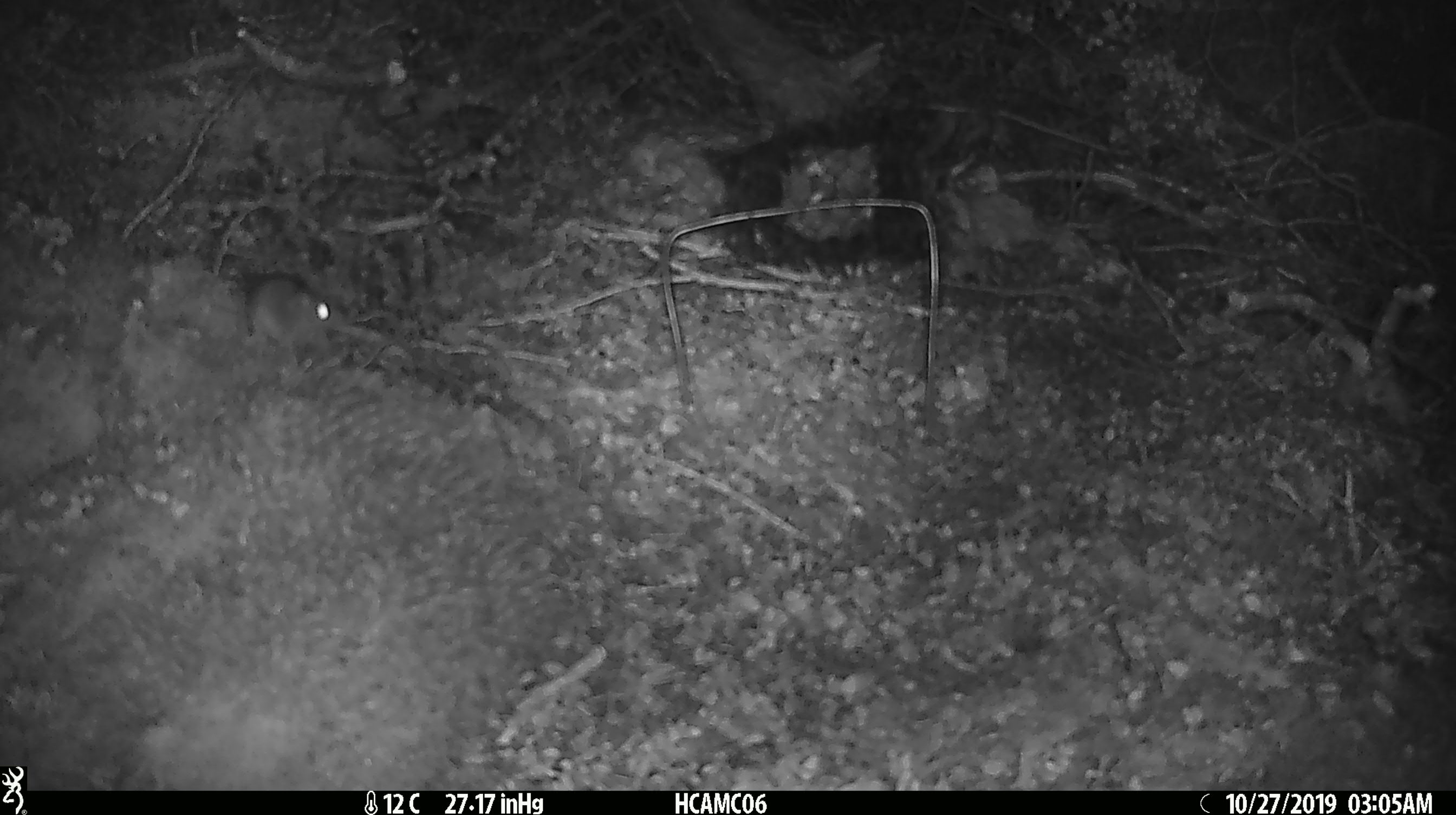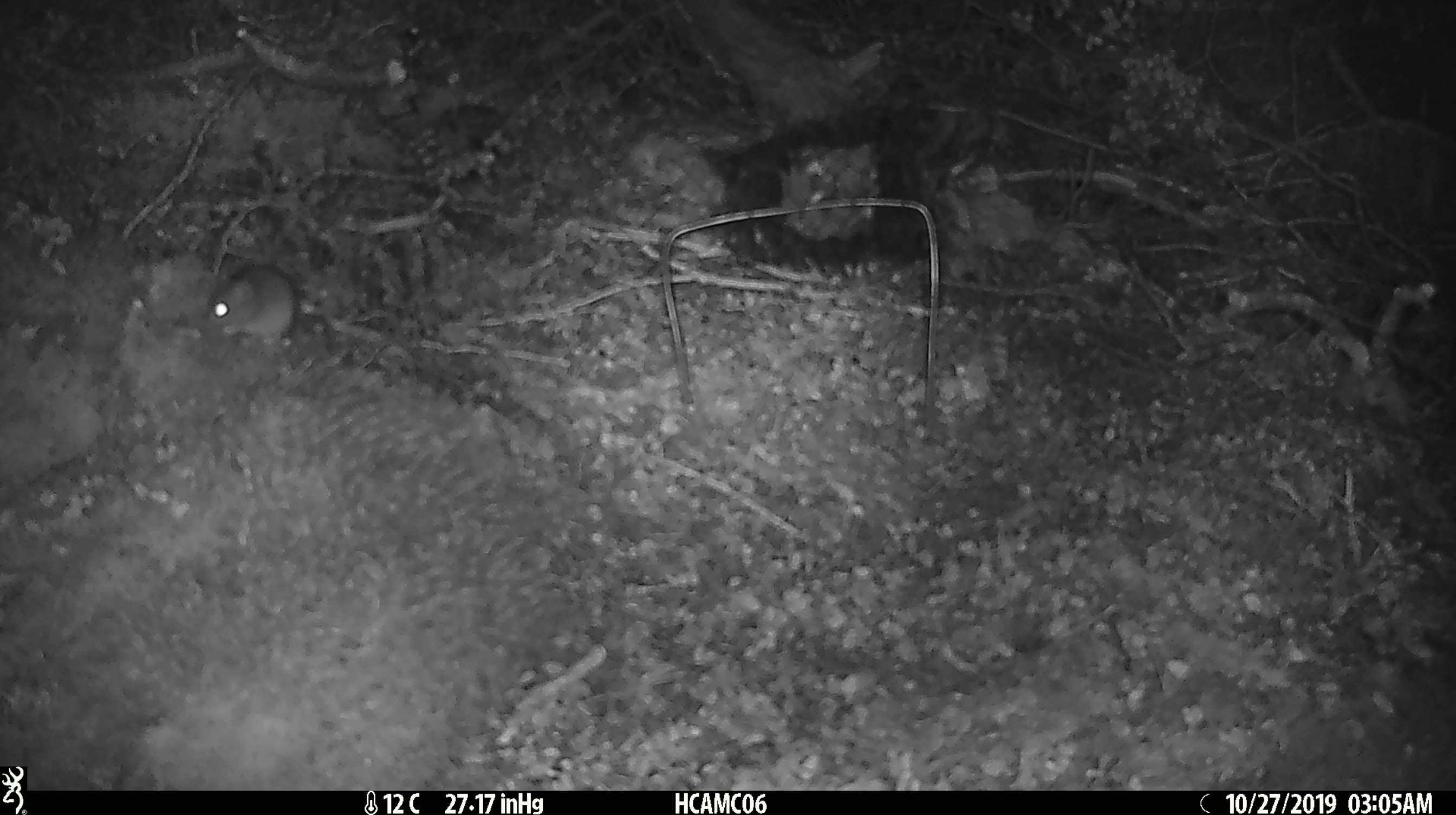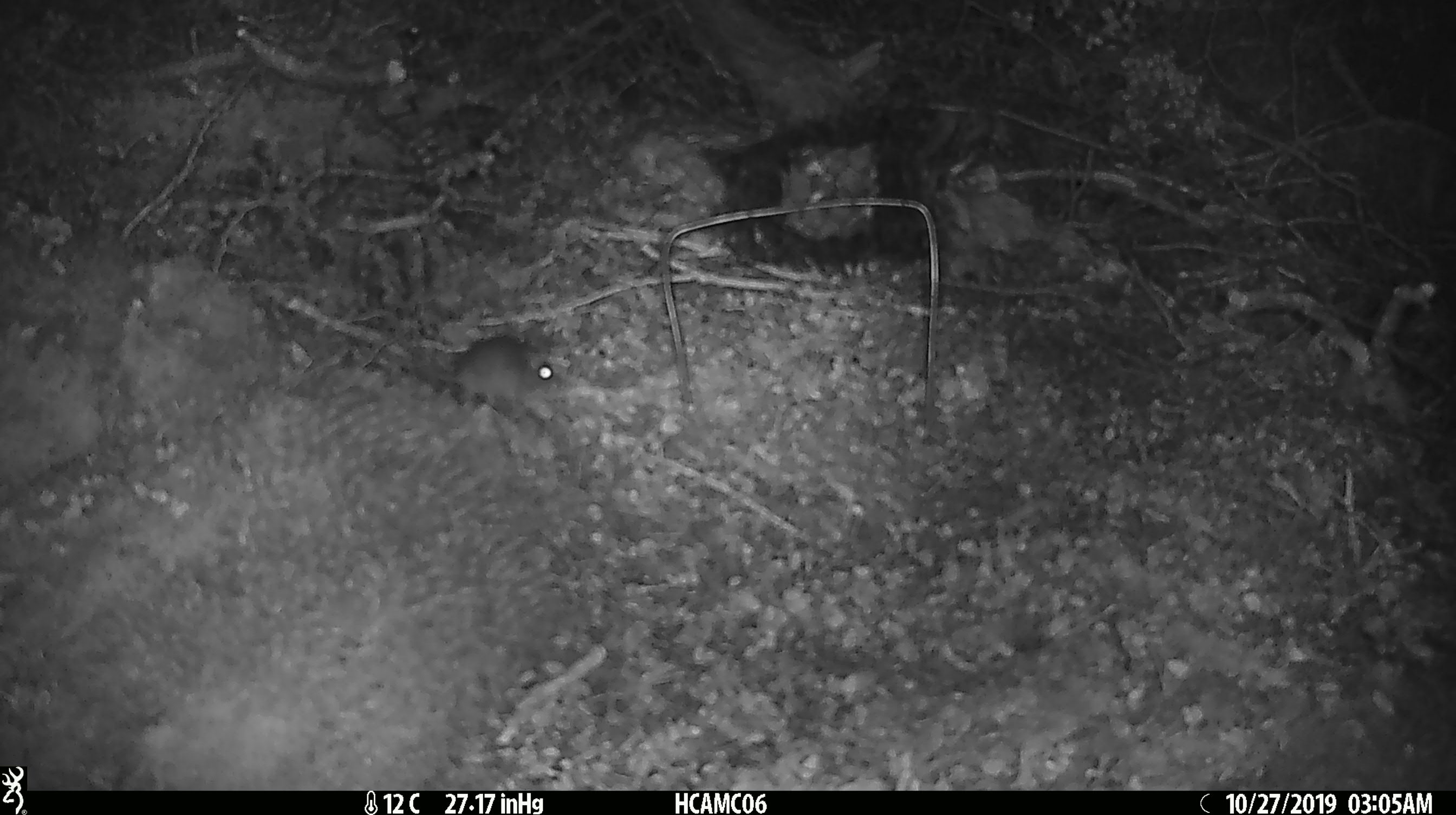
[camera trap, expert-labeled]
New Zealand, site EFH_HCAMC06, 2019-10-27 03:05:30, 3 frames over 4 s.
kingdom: Animalia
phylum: Chordata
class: Mammalia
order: Rodentia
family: Muridae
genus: Mus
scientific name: Mus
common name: mouse